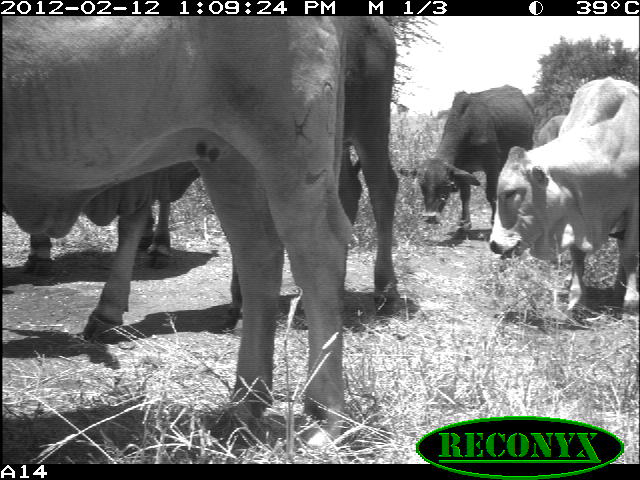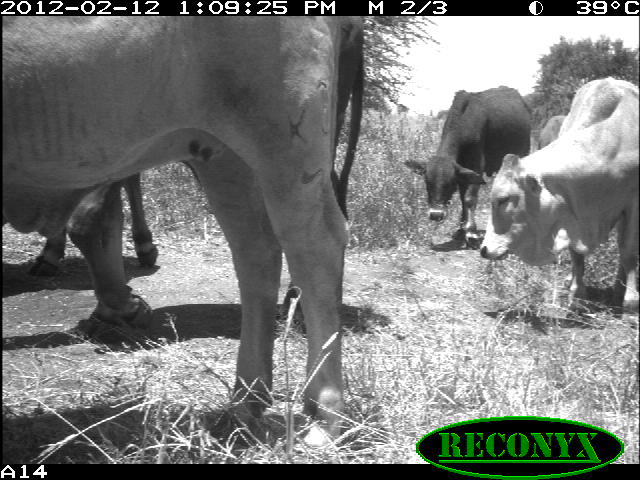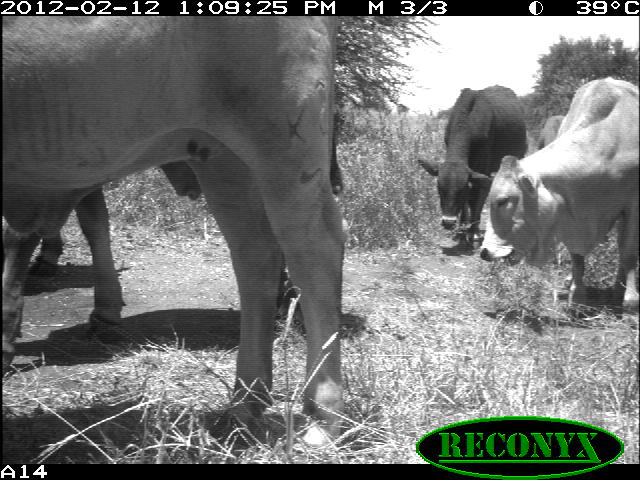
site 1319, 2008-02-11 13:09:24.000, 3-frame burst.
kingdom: Animalia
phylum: Chordata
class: Mammalia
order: Artiodactyla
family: Bovidae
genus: Bos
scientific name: Bos taurus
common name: domestic cattle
Bos taurus (domestic cattle), count 6.